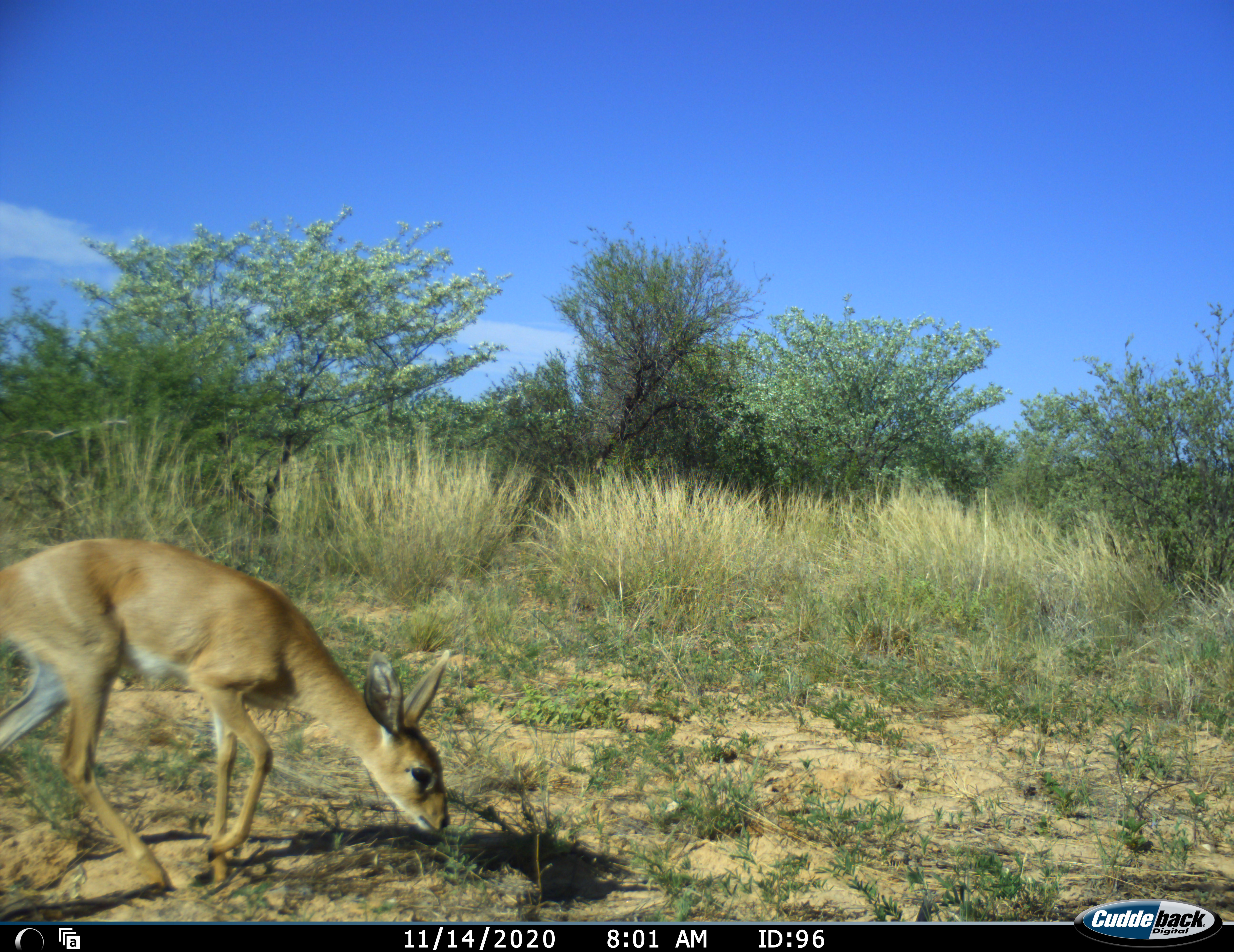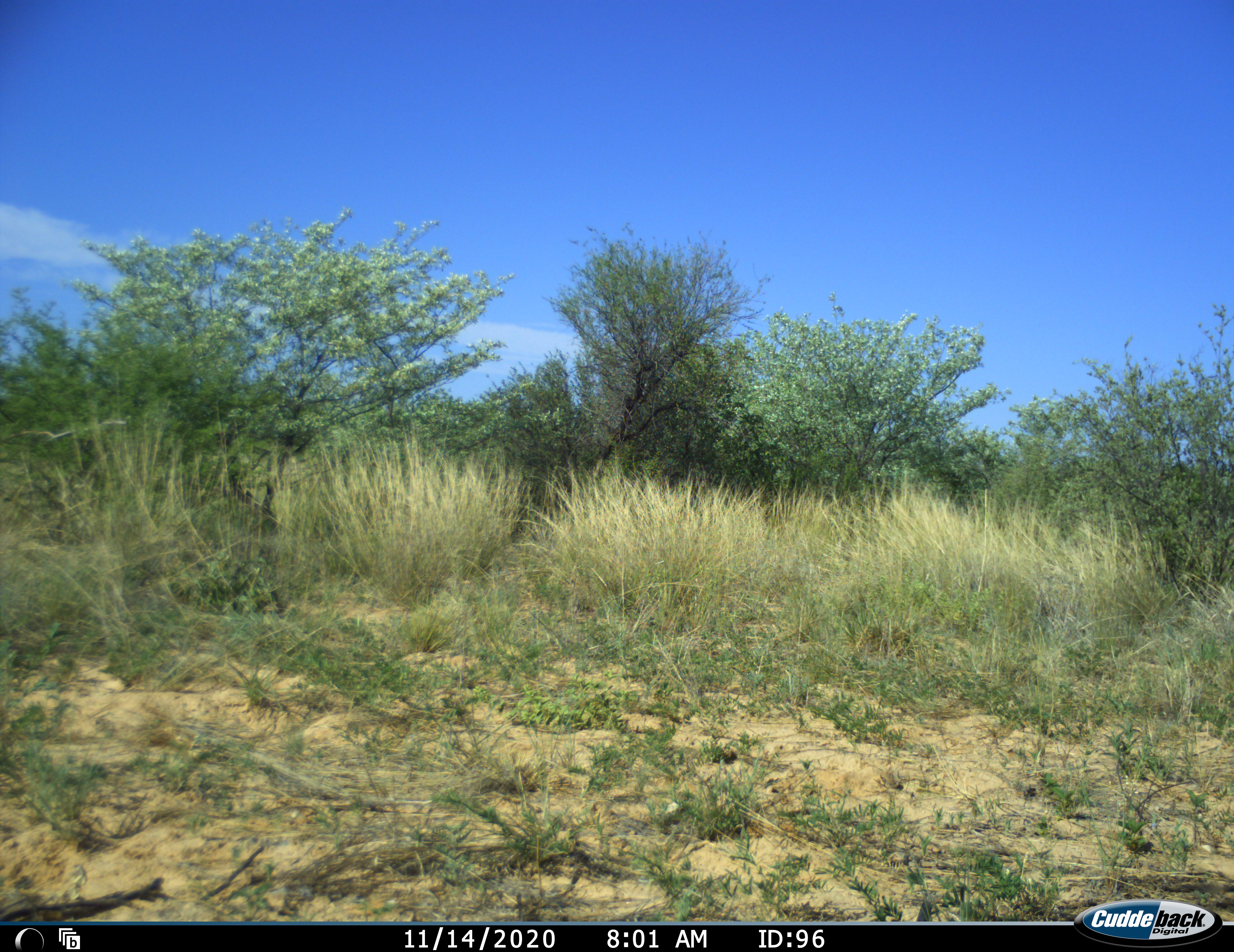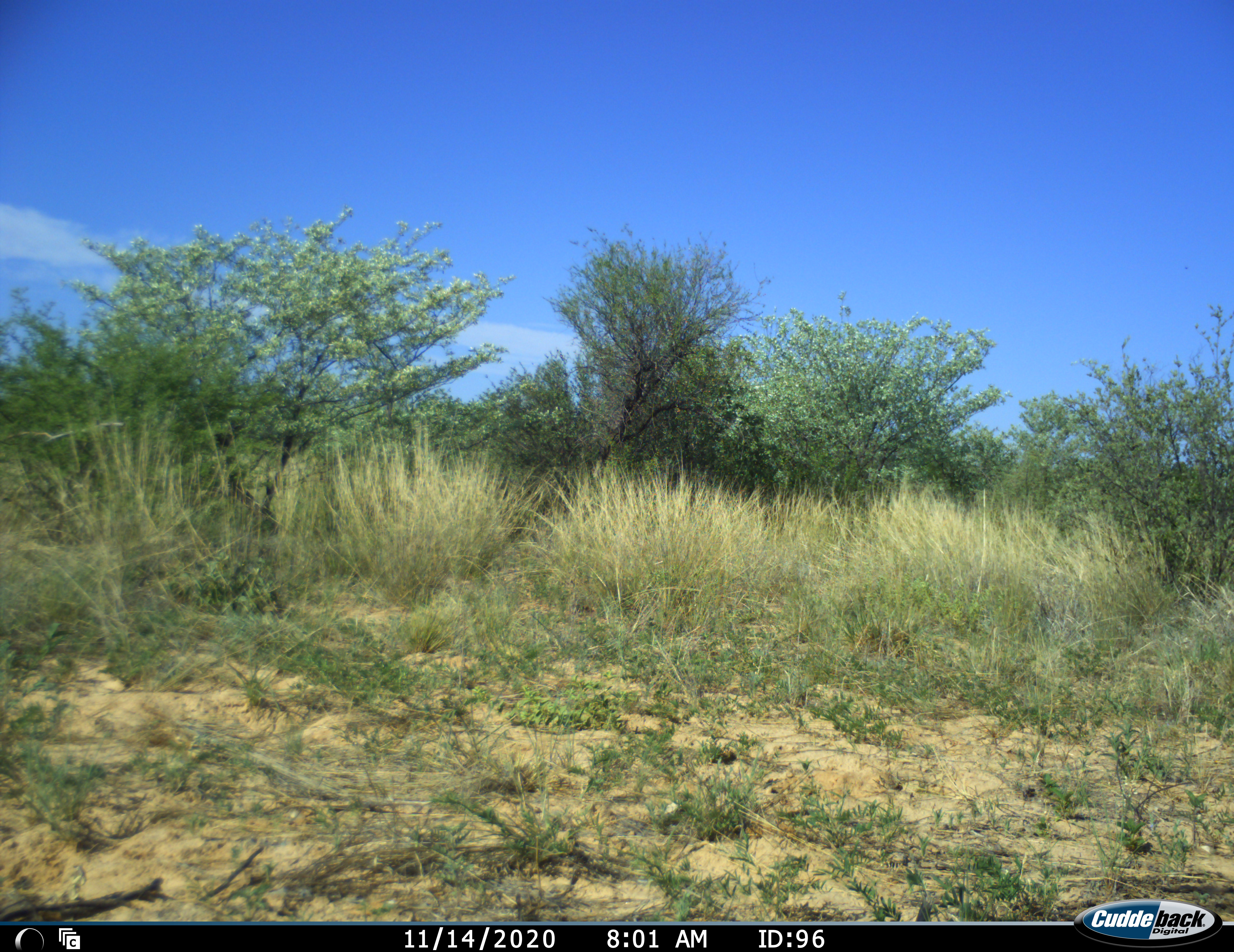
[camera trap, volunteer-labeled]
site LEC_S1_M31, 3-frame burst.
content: unidentified animal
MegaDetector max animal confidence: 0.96